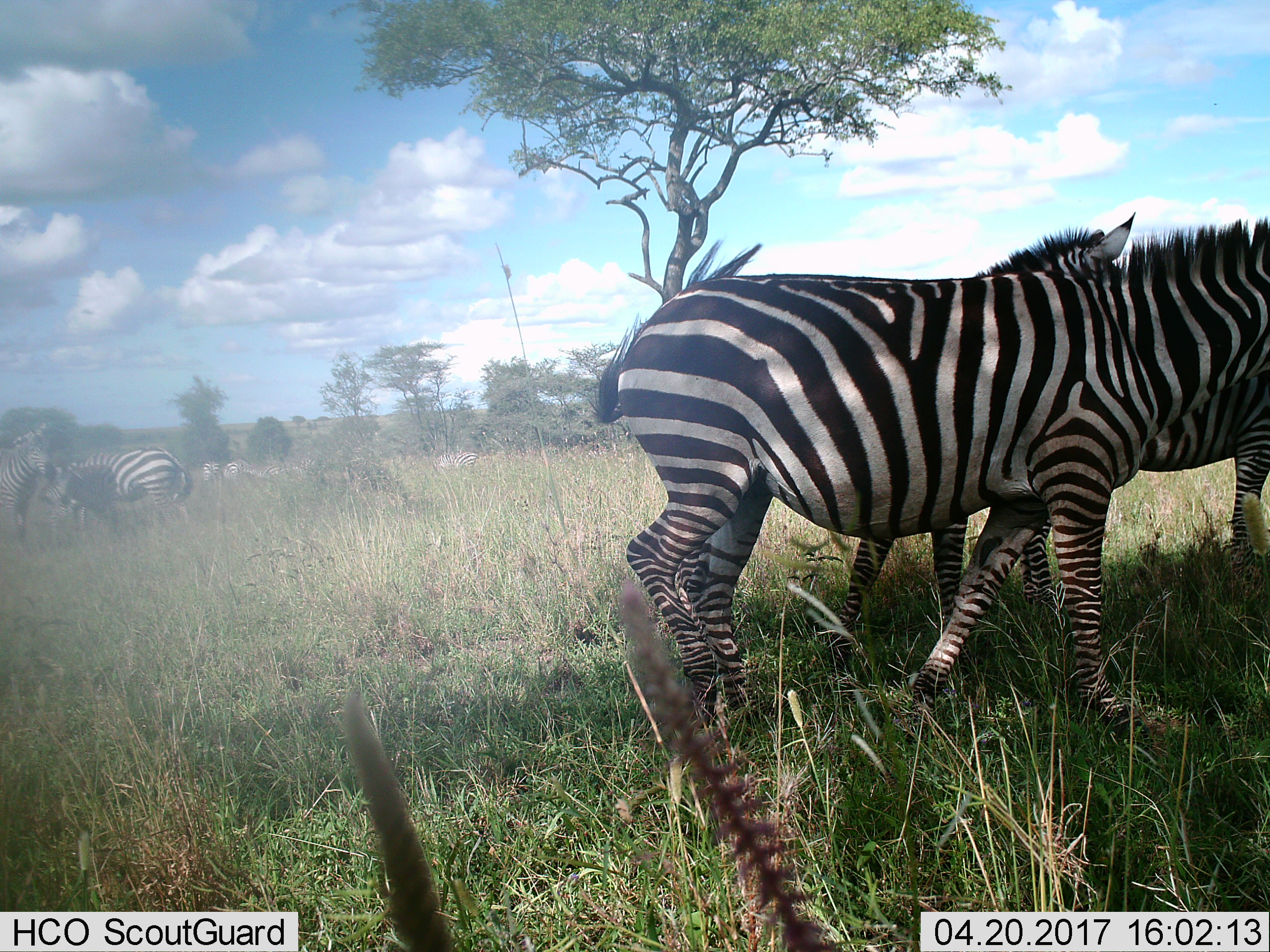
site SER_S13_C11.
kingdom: Animalia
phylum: Chordata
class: Mammalia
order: Perissodactyla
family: Equidae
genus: Equus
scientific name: Equus quagga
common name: plains zebra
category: zebraplains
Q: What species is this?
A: Zebraplains (plains zebra) (Equus quagga).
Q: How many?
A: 11-50.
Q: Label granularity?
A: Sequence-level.